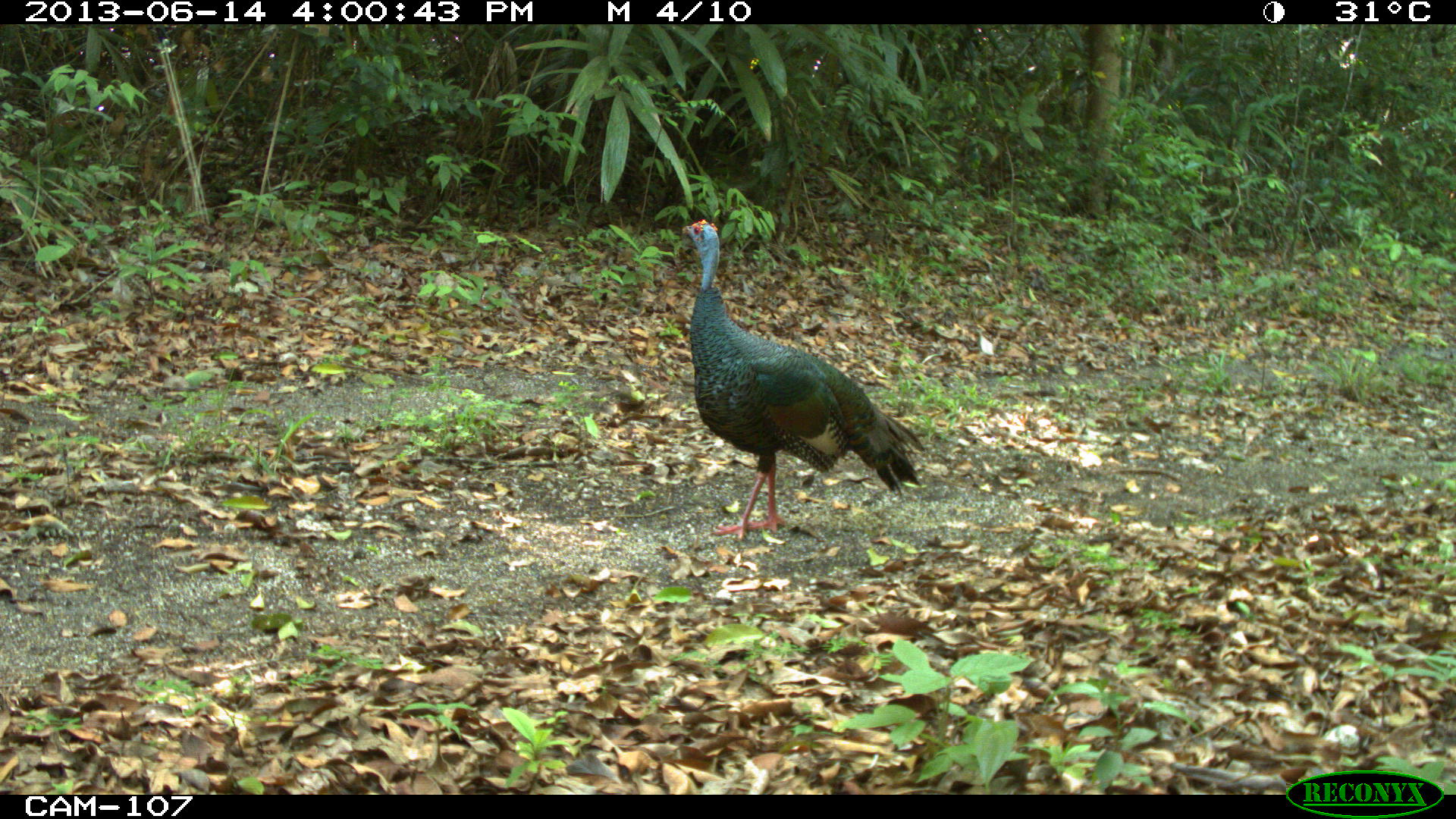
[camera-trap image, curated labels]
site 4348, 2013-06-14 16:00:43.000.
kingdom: Animalia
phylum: Chordata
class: Aves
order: Galliformes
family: Phasianidae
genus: Meleagris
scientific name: Meleagris ocellata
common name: ocellated turkey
Meleagris ocellata (ocellated turkey), count 1.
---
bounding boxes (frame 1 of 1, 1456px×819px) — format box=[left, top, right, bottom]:
meleagris ocellata: box=[679, 218, 926, 542]